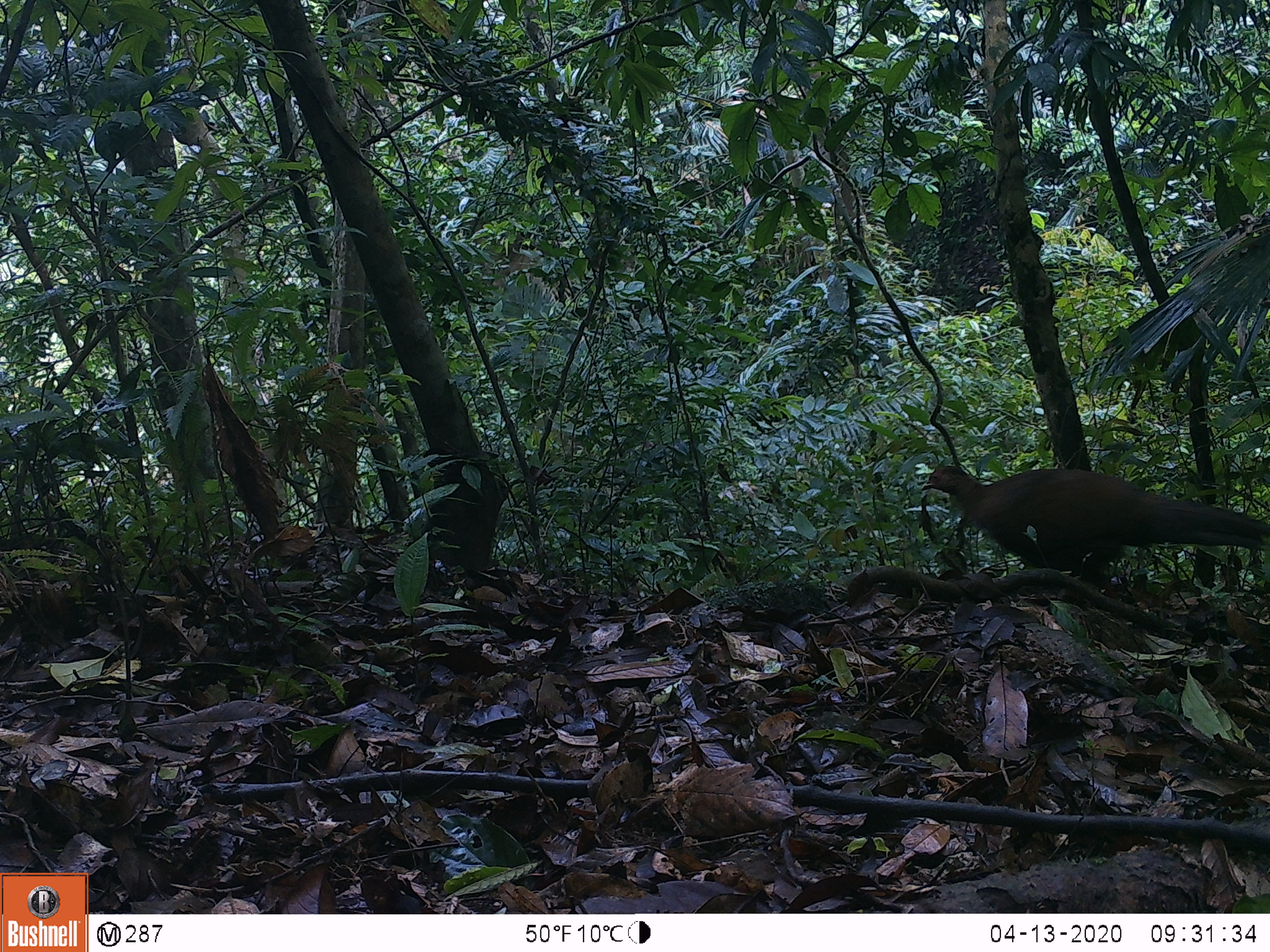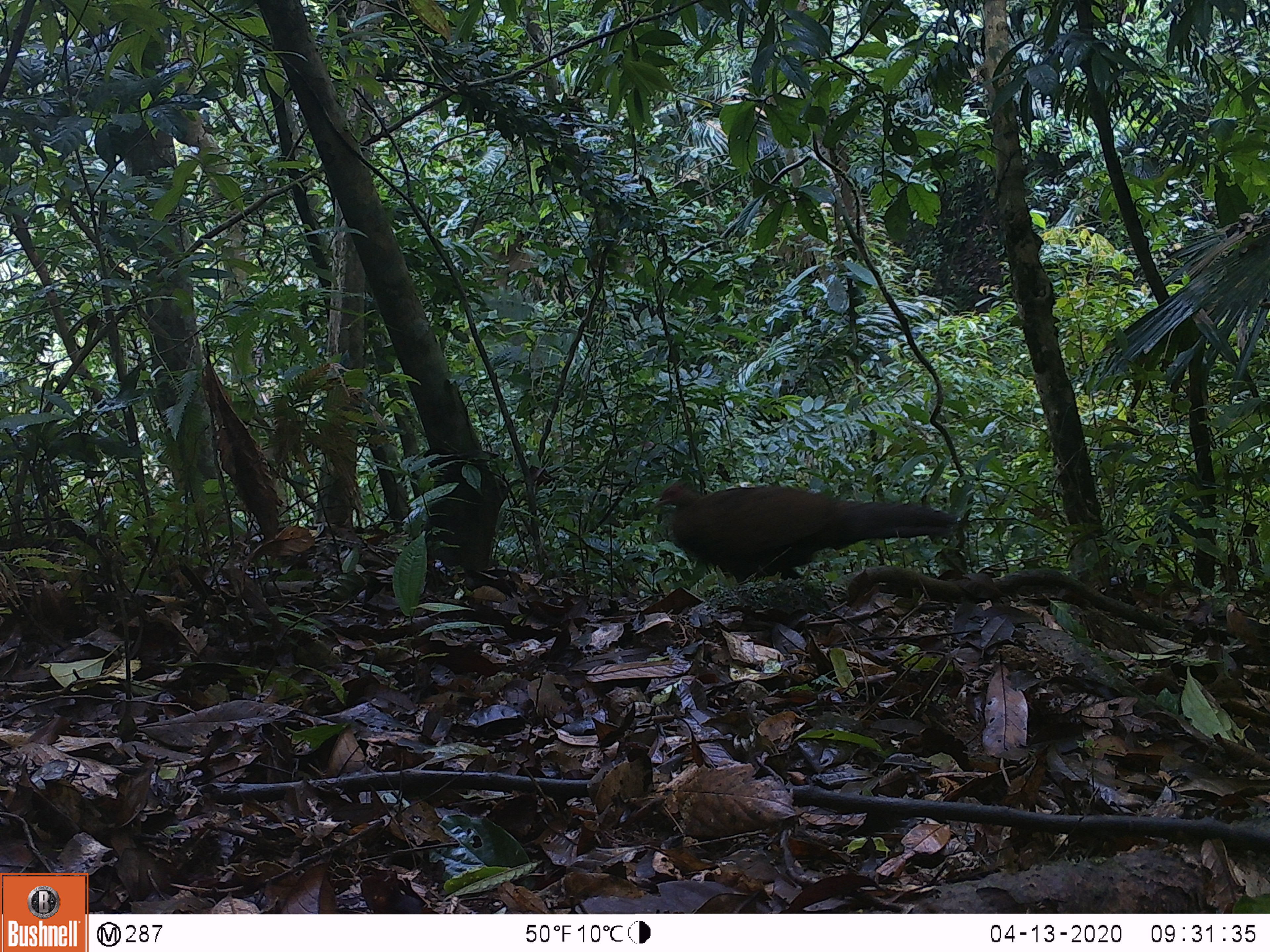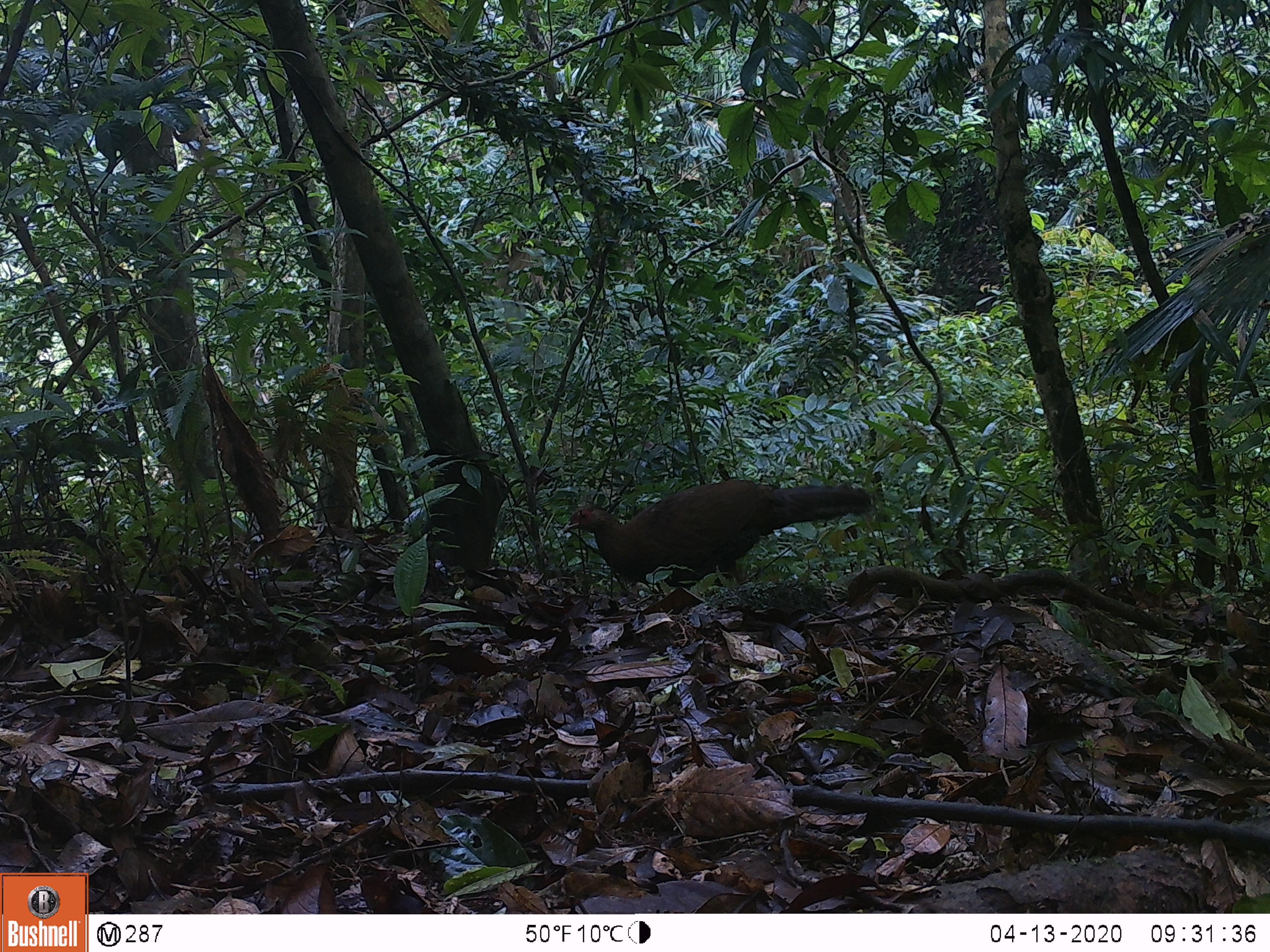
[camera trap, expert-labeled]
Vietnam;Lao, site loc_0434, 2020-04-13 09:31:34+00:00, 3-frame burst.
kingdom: Animalia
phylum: Chordata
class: Aves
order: Galliformes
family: Phasianidae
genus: Lophura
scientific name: Lophura nycthemera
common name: silver pheasant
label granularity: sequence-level